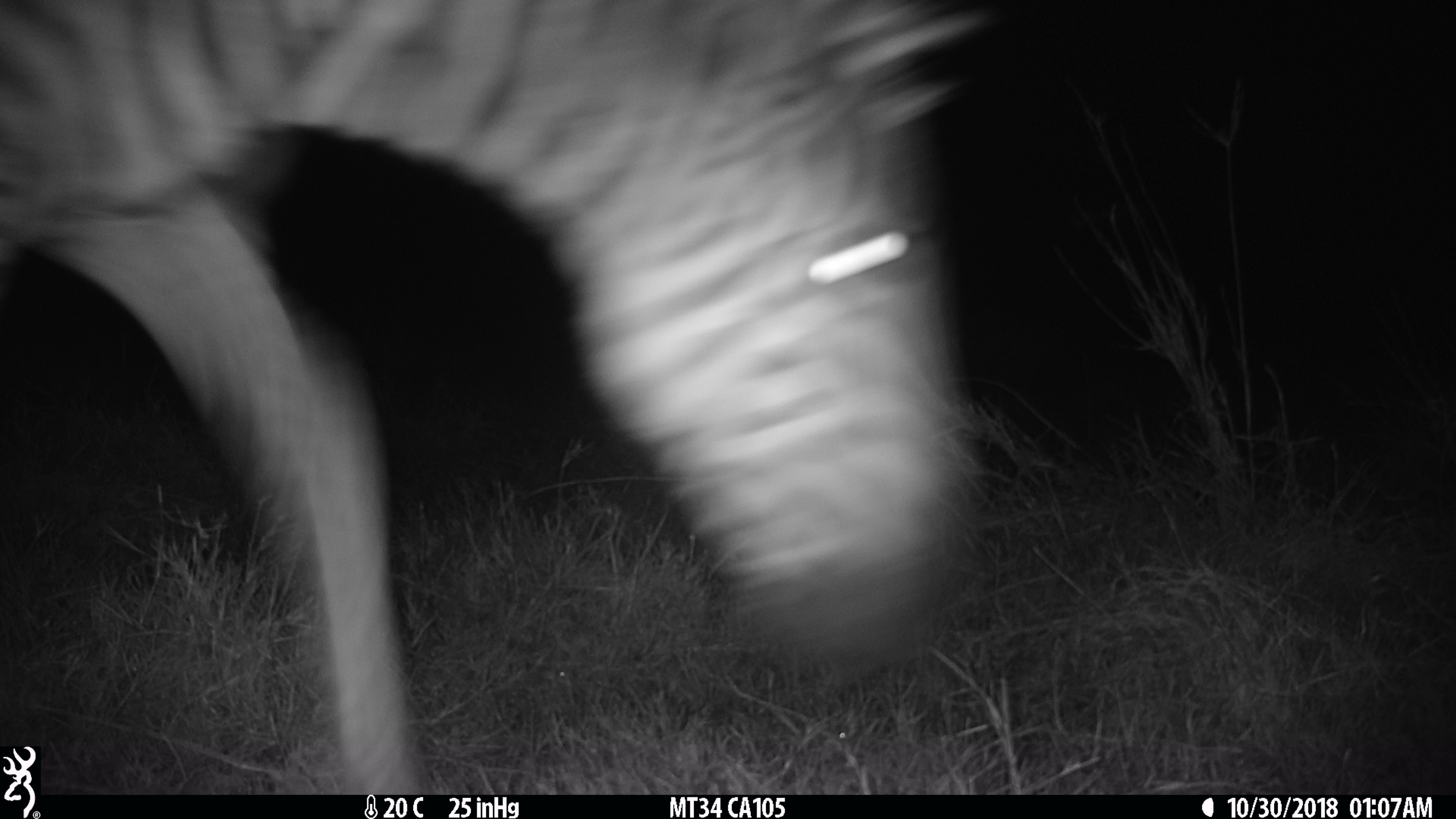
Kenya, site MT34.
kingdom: Animalia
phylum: Chordata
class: Mammalia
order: Perissodactyla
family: Equidae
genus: Equus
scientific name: Equus quagga burchellii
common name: burchell's zebra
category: zebra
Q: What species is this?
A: Zebra (burchell's zebra) (Equus quagga burchellii).